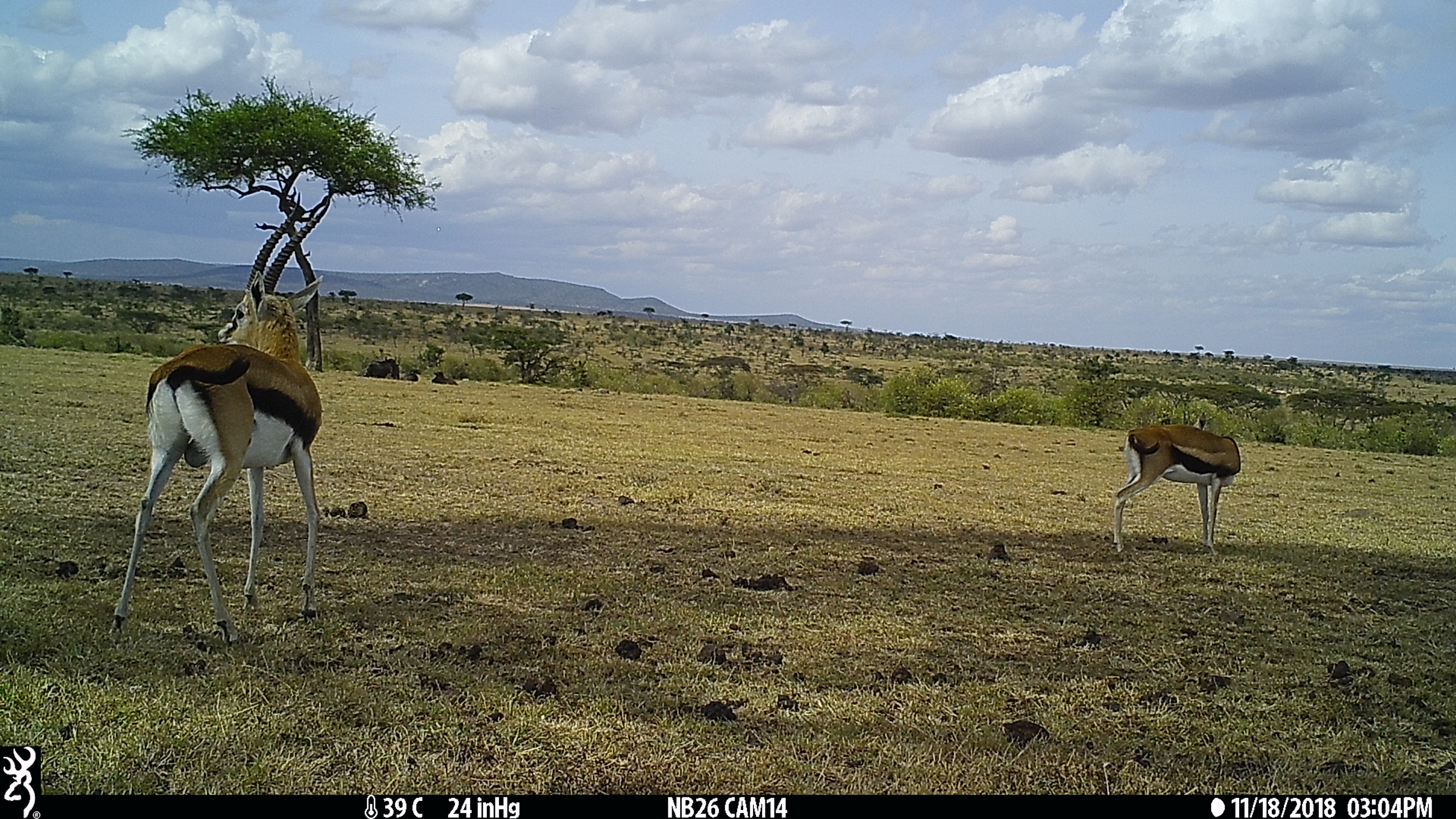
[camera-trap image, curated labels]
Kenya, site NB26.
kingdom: Animalia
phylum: Chordata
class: Mammalia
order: Artiodactyla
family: Bovidae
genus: Eudorcas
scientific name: Eudorcas thomsonii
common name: thomon's gazelle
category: gazelle thomsons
Gazelle thomsons (thomon's gazelle) (Eudorcas thomsonii).